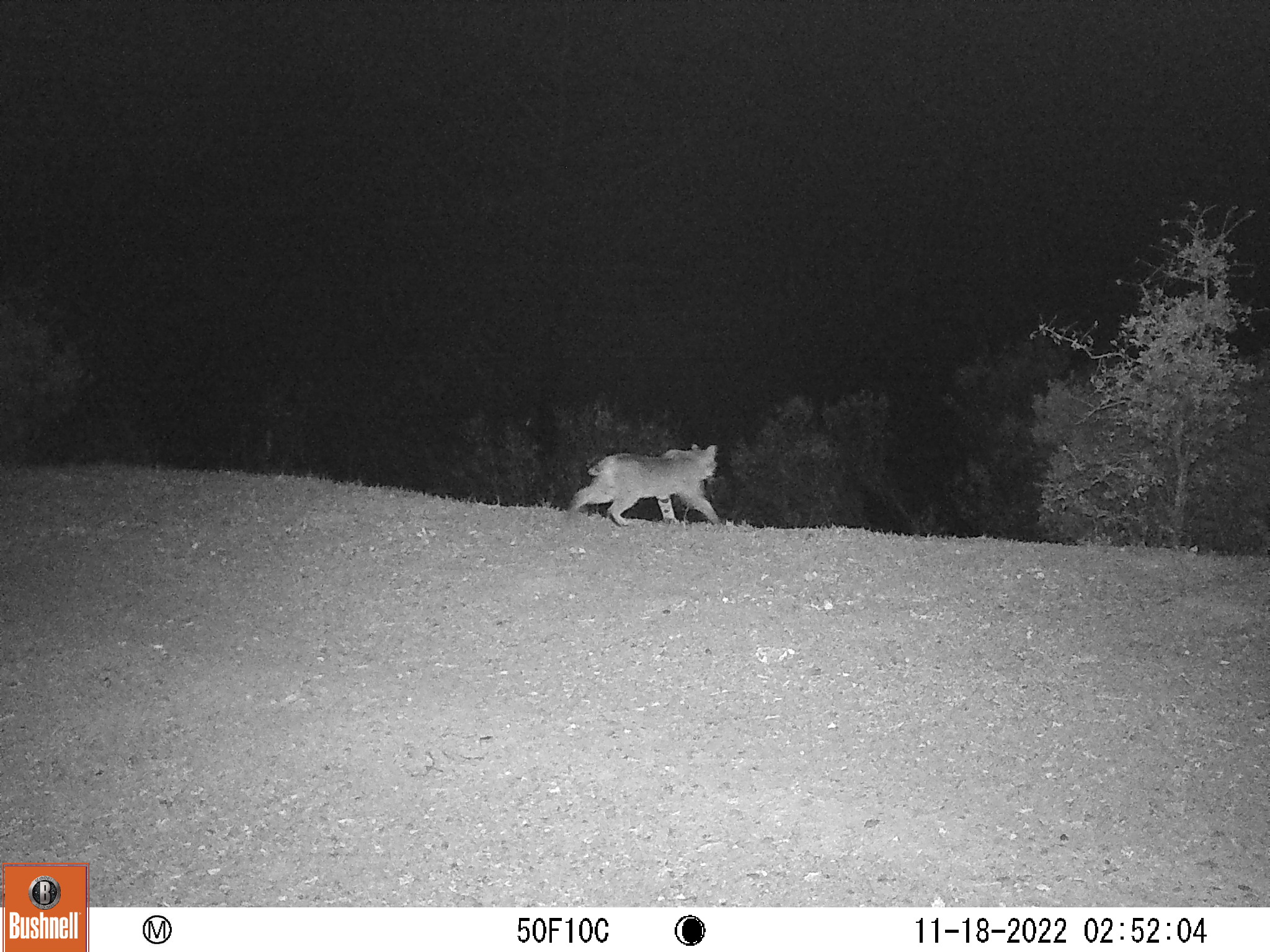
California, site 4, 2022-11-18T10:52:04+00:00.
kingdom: Animalia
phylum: Chordata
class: Mammalia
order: Carnivora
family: Felidae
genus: Lynx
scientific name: Lynx rufus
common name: bobcat